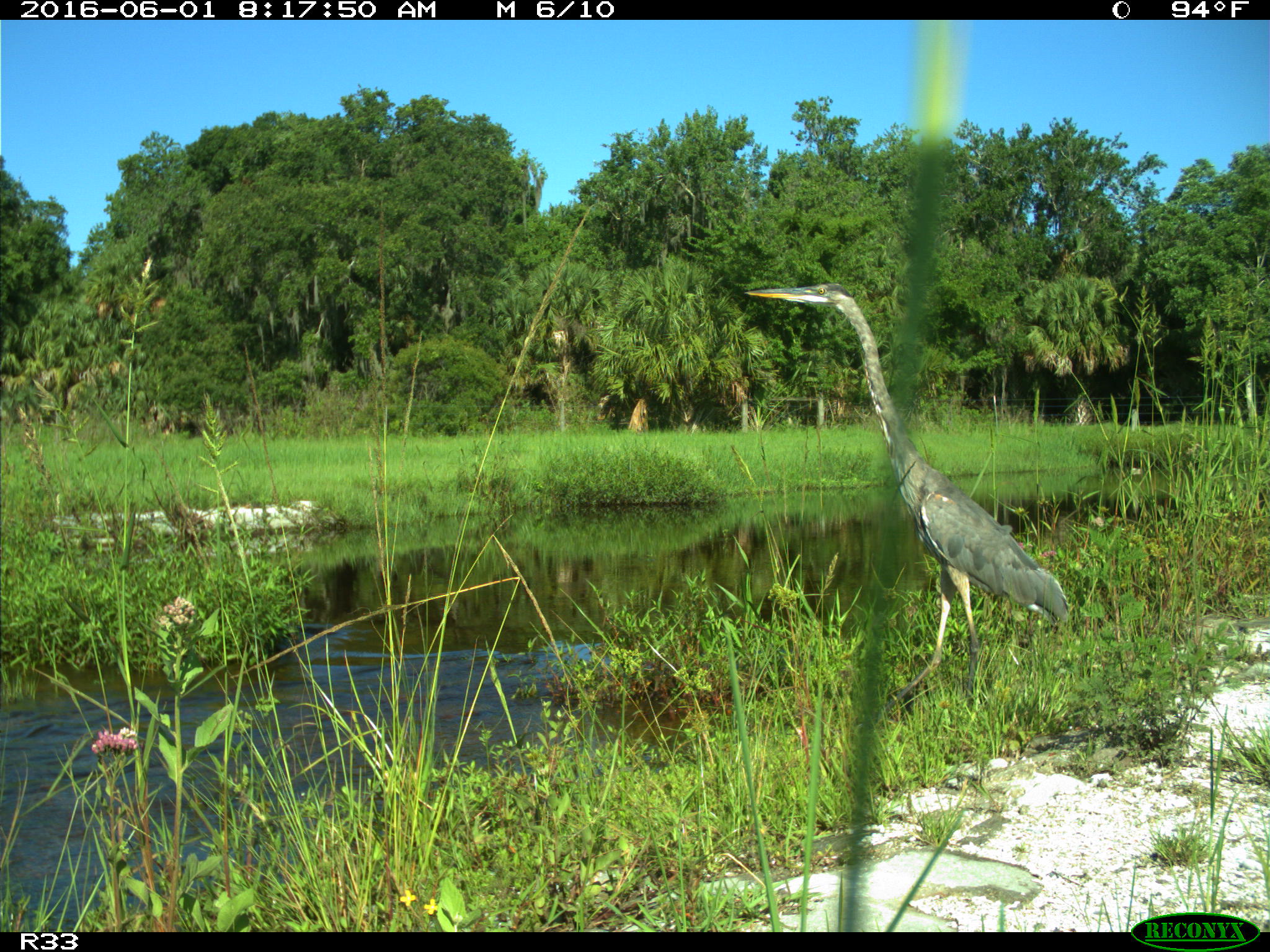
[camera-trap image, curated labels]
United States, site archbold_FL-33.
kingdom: Animalia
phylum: Chordata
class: Aves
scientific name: Aves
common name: birds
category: unidentified bird